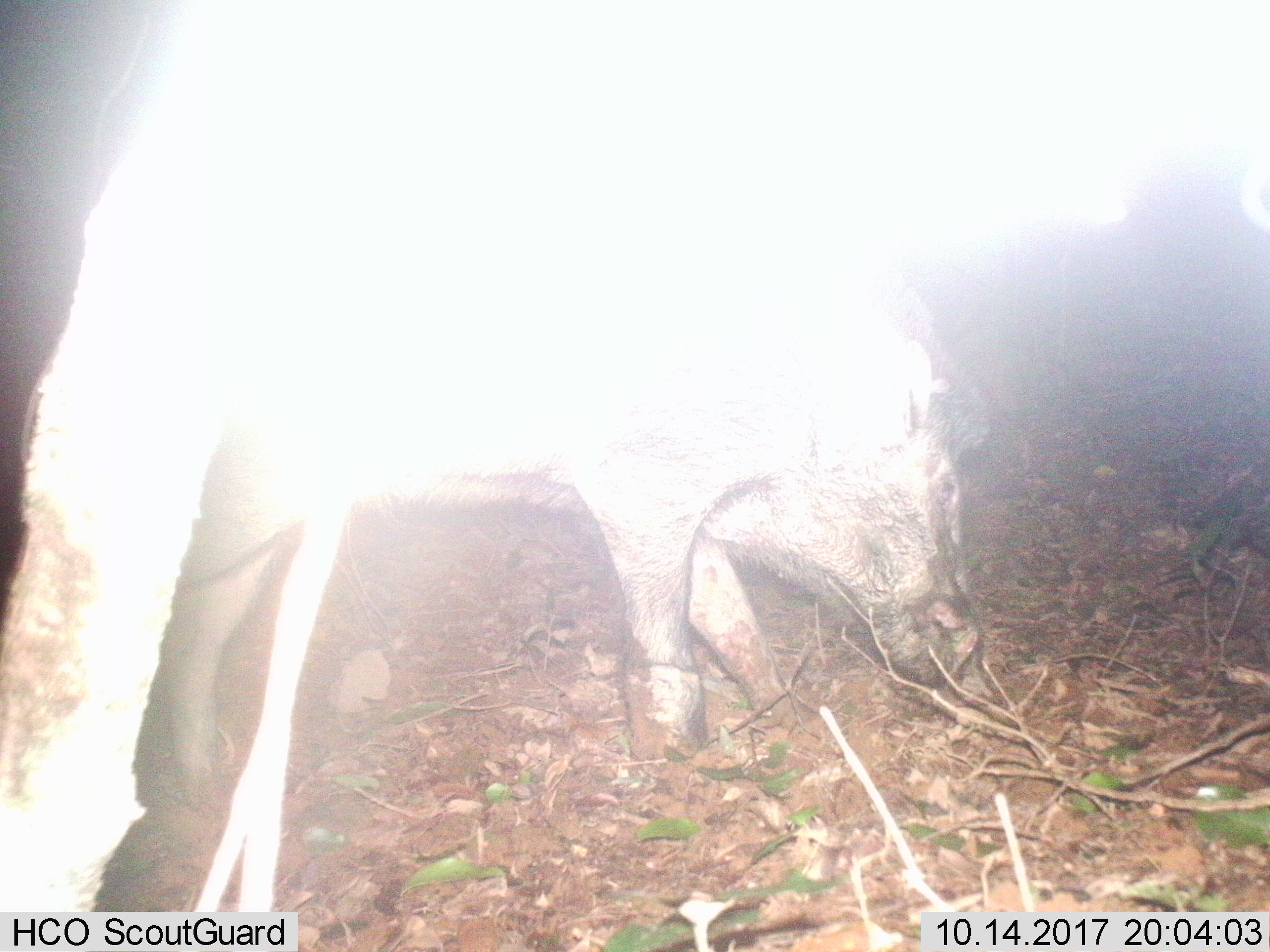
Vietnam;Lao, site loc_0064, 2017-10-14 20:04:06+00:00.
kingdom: Animalia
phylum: Chordata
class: Mammalia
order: Artiodactyla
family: Suidae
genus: Sus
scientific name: Sus scrofa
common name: eurasian wild pig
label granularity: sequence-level